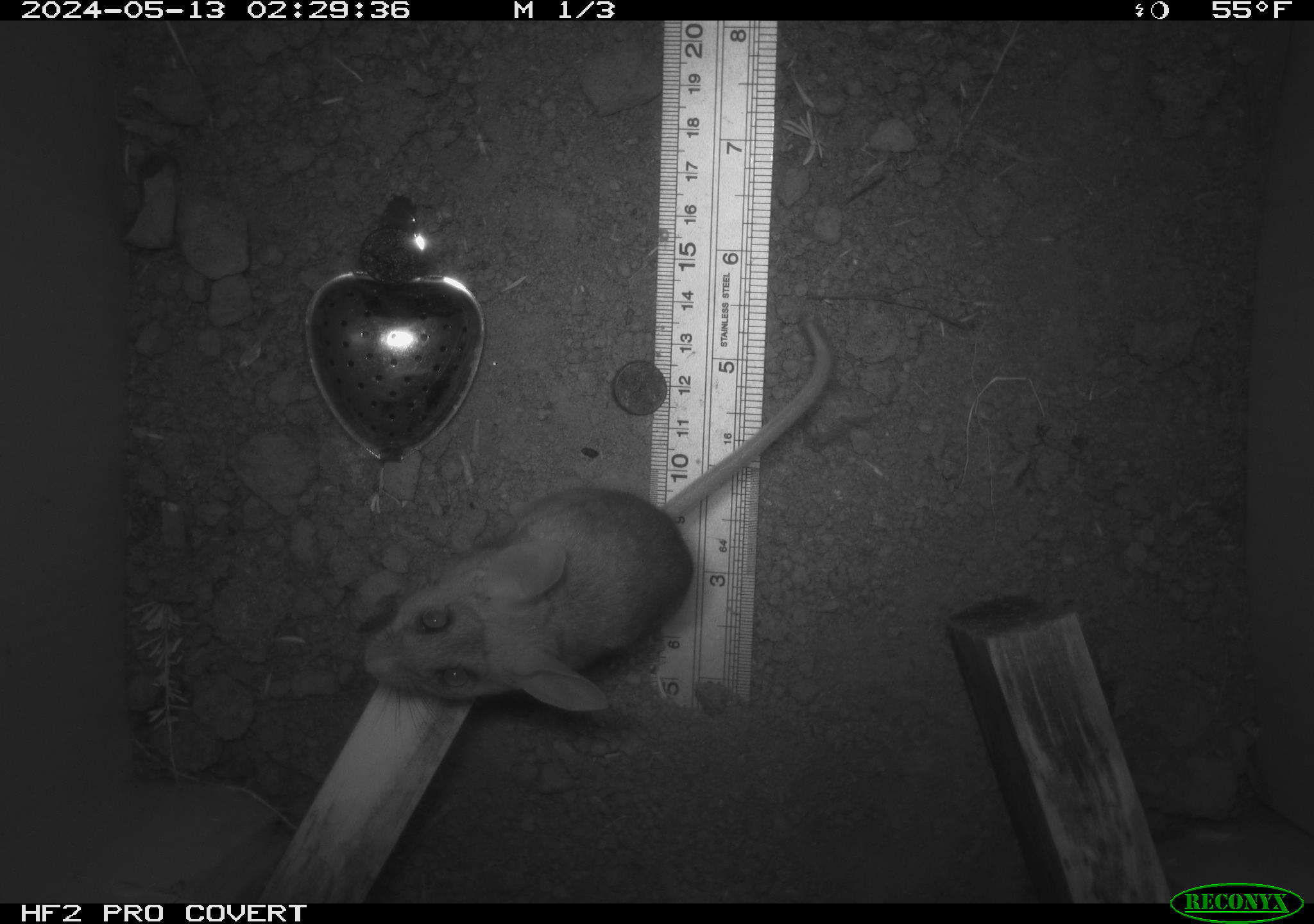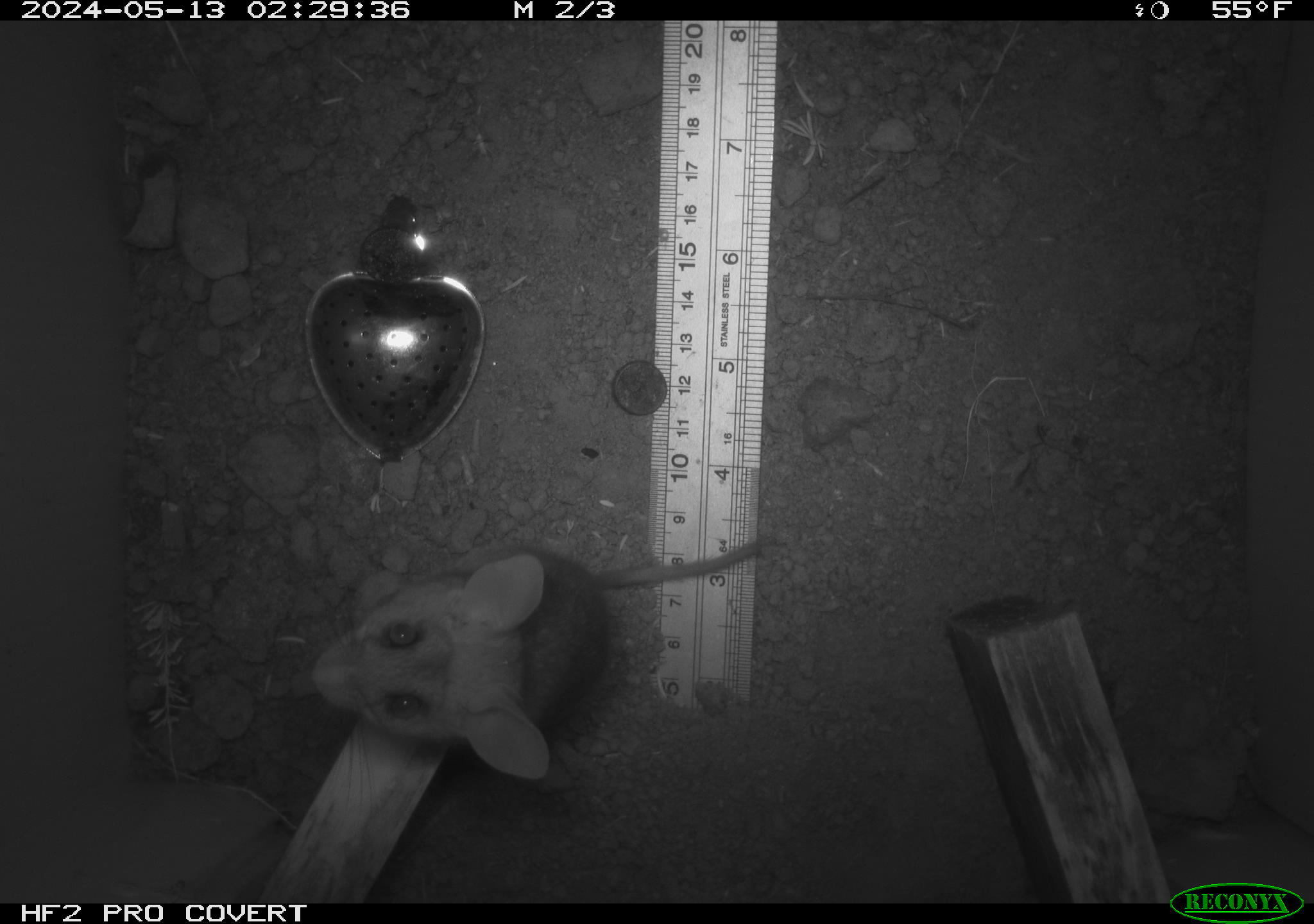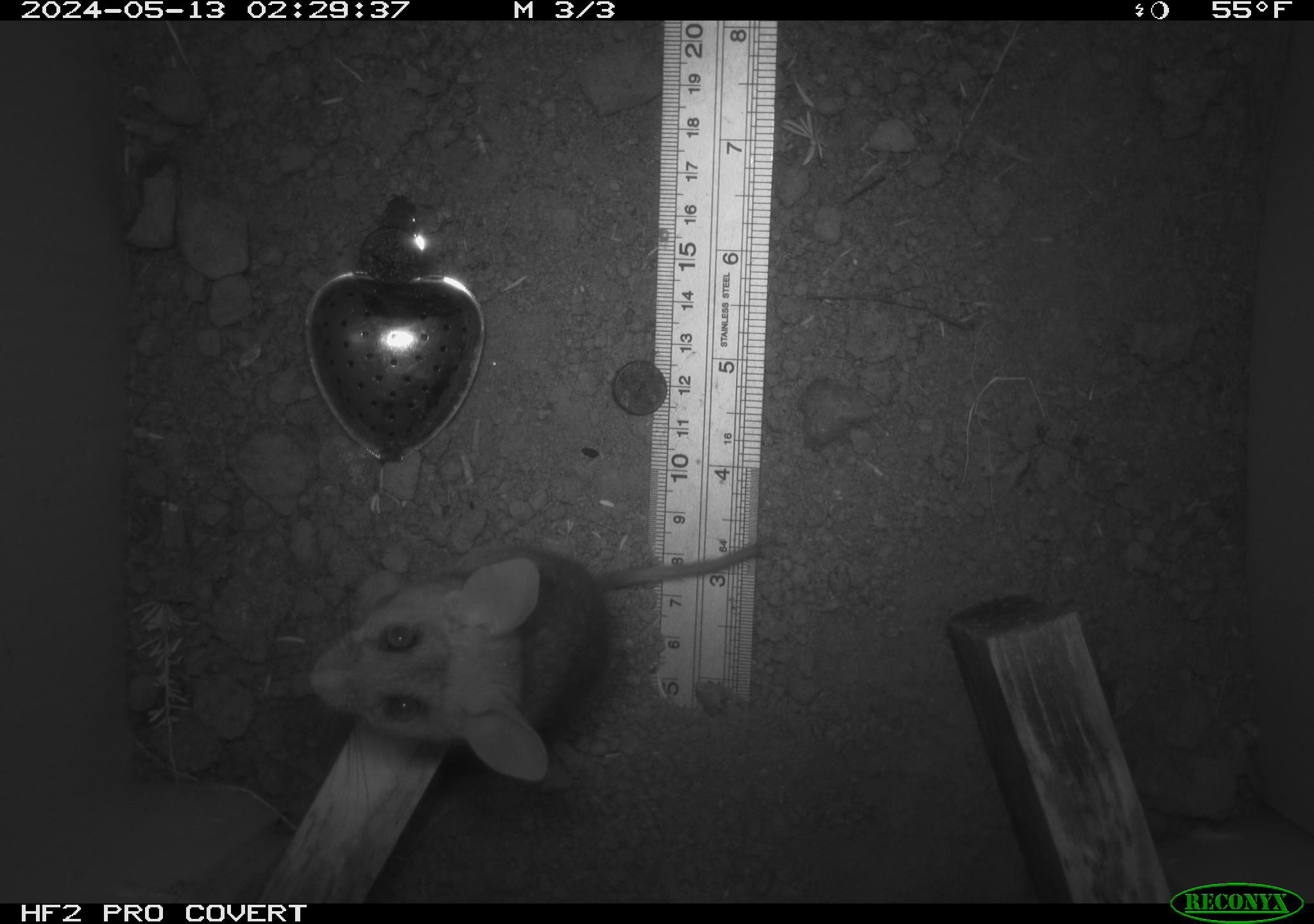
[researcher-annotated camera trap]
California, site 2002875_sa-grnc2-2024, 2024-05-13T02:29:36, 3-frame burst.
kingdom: Animalia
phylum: Chordata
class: Mammalia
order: Rodentia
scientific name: Rodentia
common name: rodent